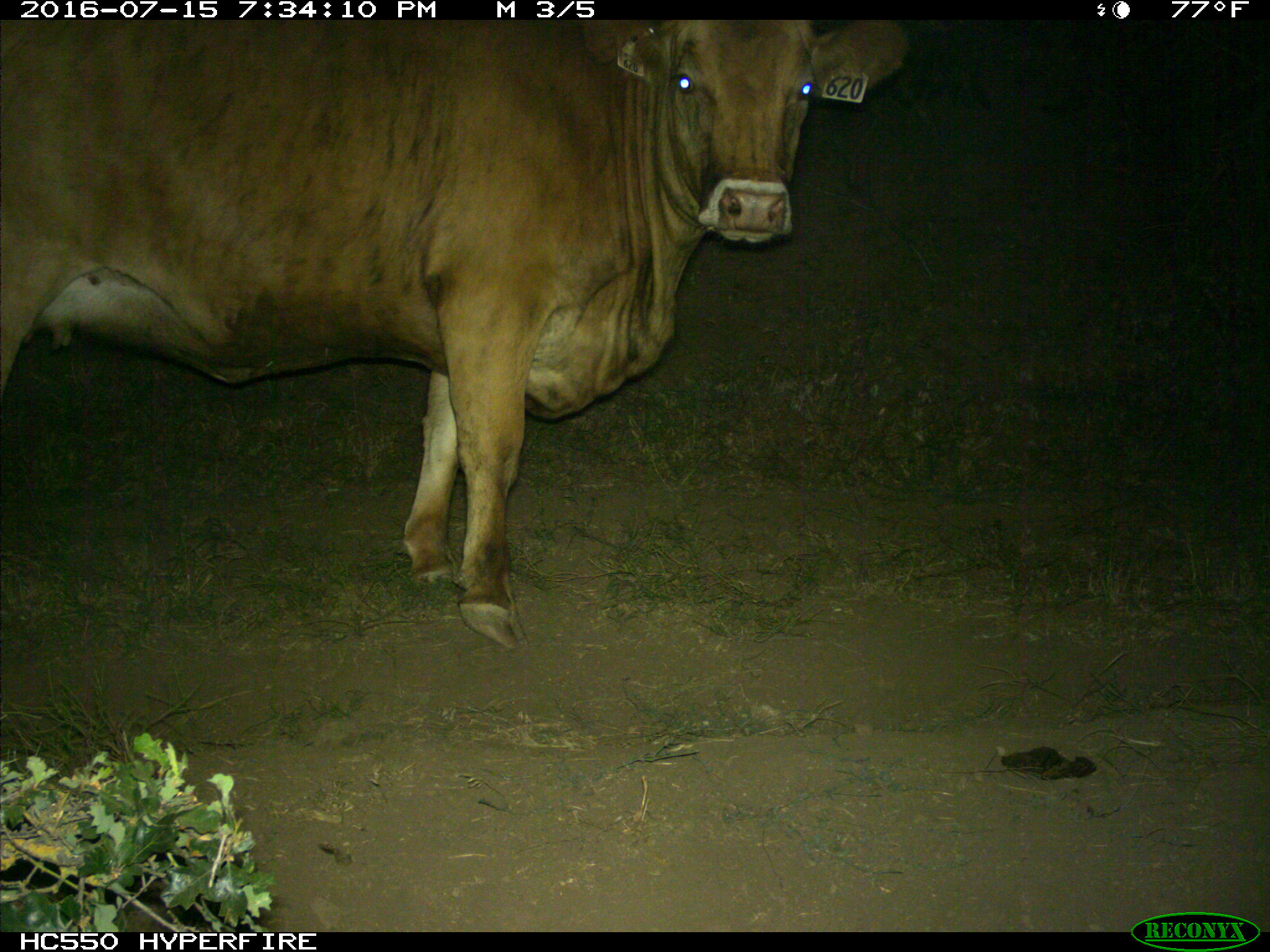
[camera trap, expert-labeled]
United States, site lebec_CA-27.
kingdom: Animalia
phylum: Chordata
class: Mammalia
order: Artiodactyla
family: Bovidae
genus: Bos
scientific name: Bos taurus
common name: domestic cow